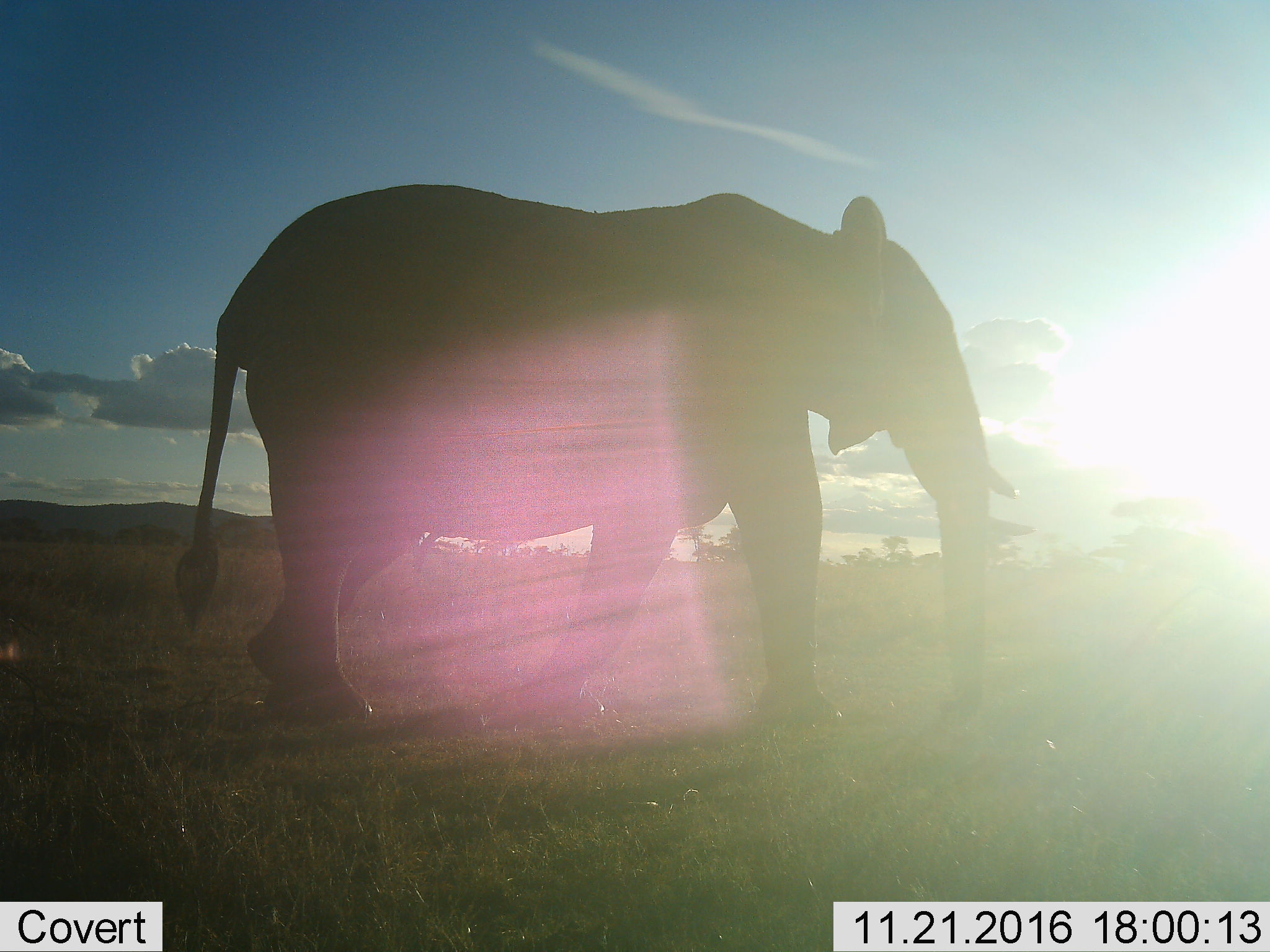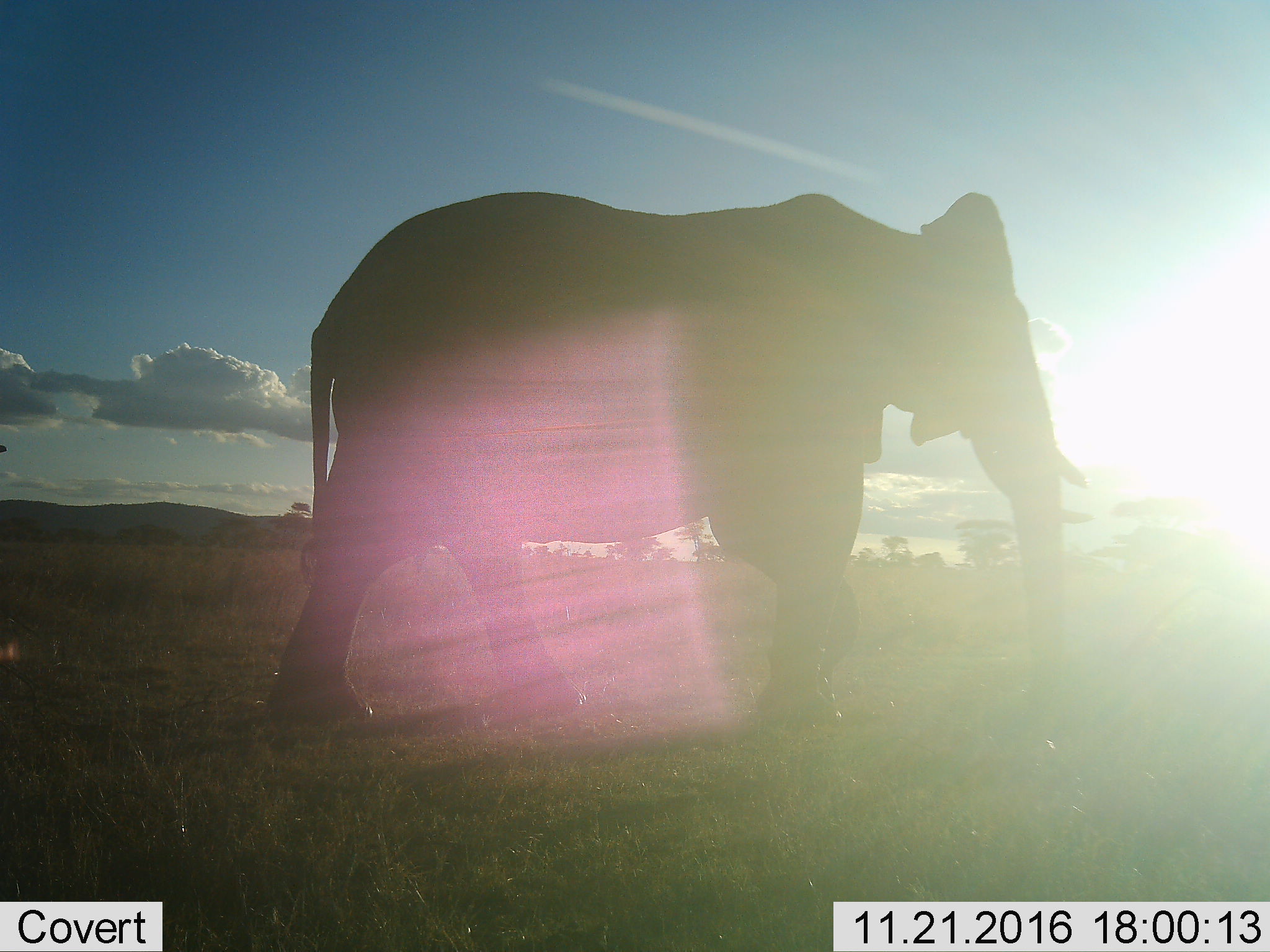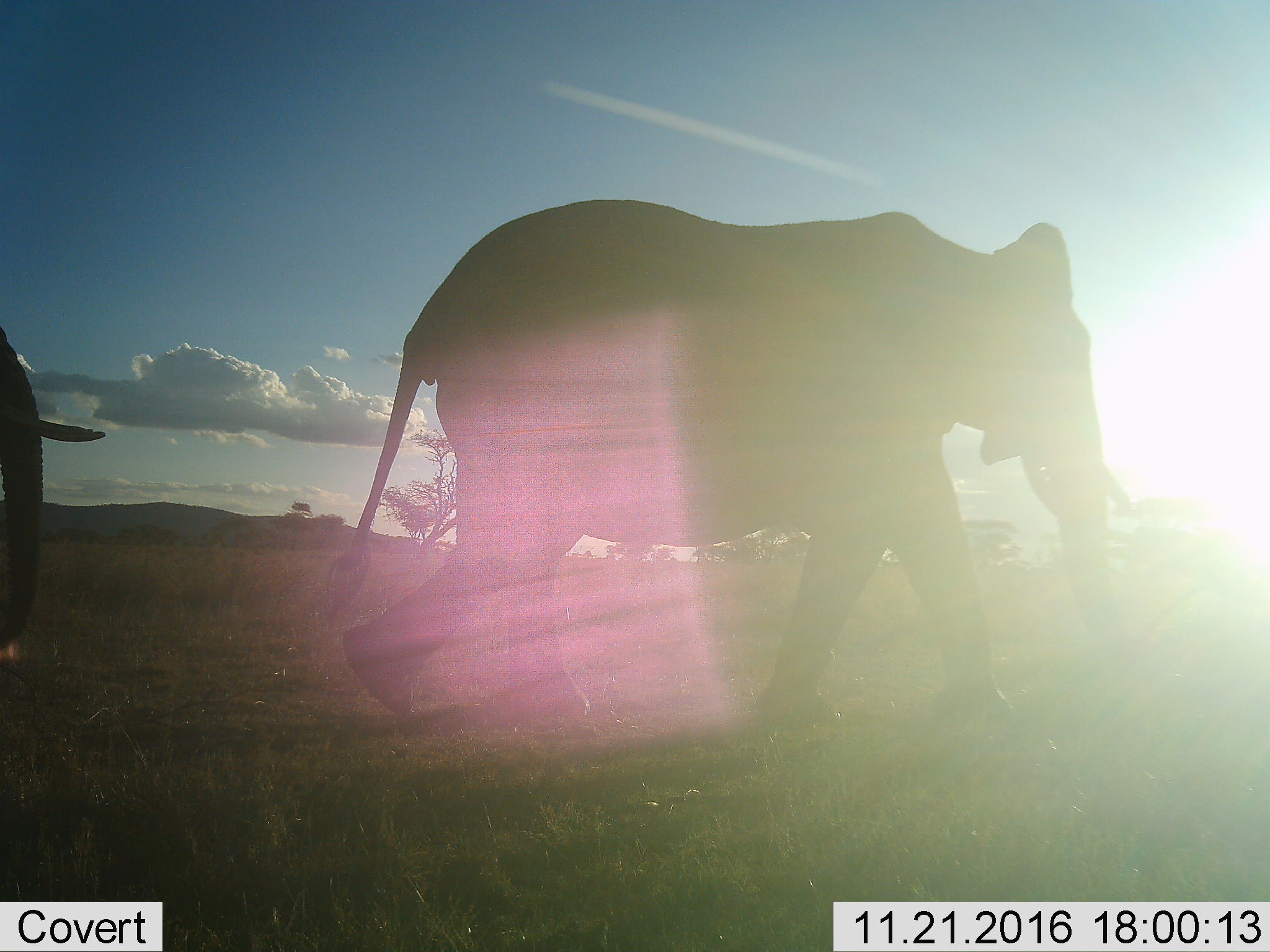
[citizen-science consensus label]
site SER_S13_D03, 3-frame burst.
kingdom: Animalia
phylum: Chordata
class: Mammalia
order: Proboscidea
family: Elephantidae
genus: Loxodonta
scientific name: Loxodonta africana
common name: african bush elephant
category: elephant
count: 1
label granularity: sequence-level